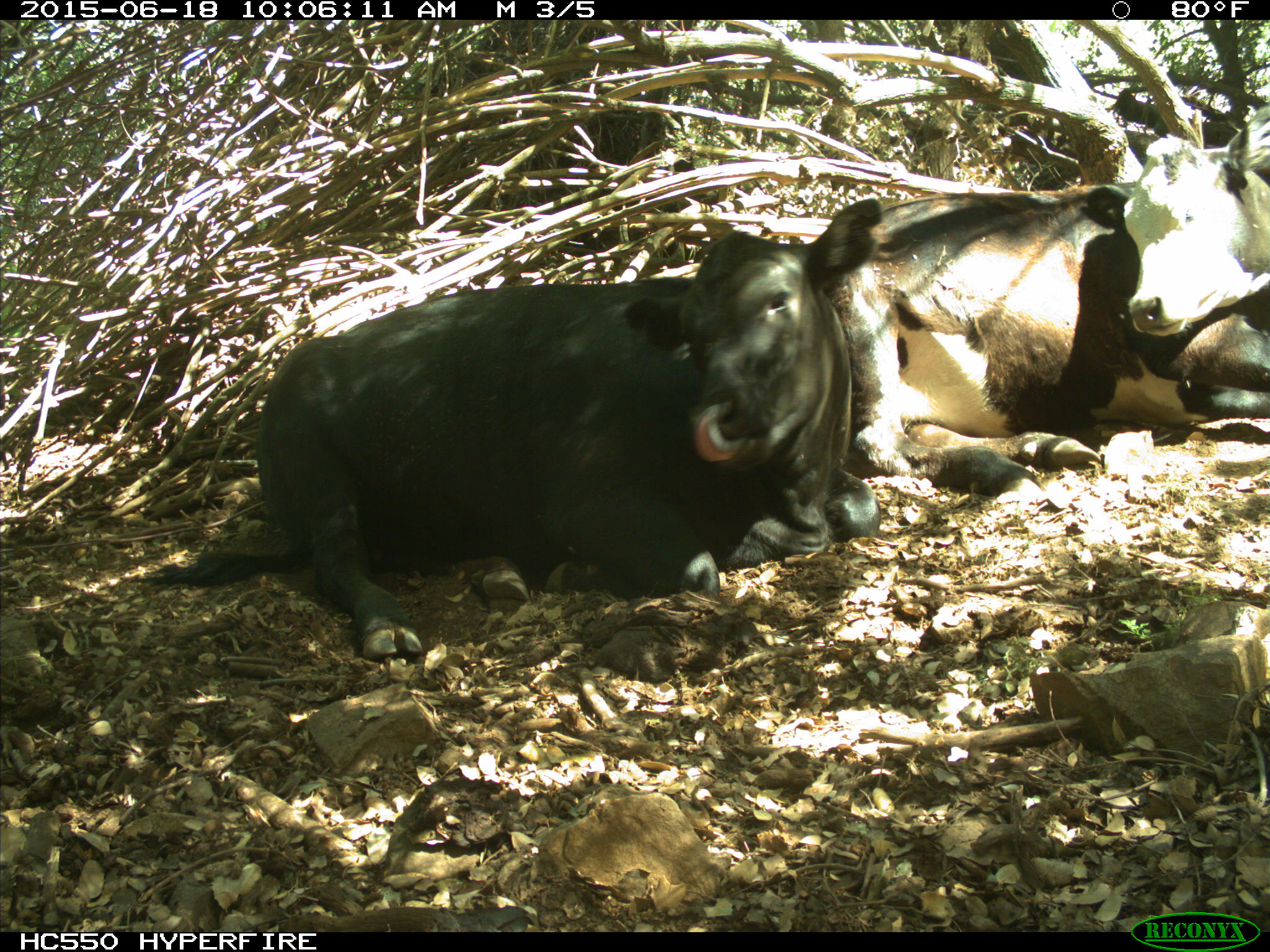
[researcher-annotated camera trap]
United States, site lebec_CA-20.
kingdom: Animalia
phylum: Chordata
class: Mammalia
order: Artiodactyla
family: Bovidae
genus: Bos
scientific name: Bos taurus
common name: domestic cow